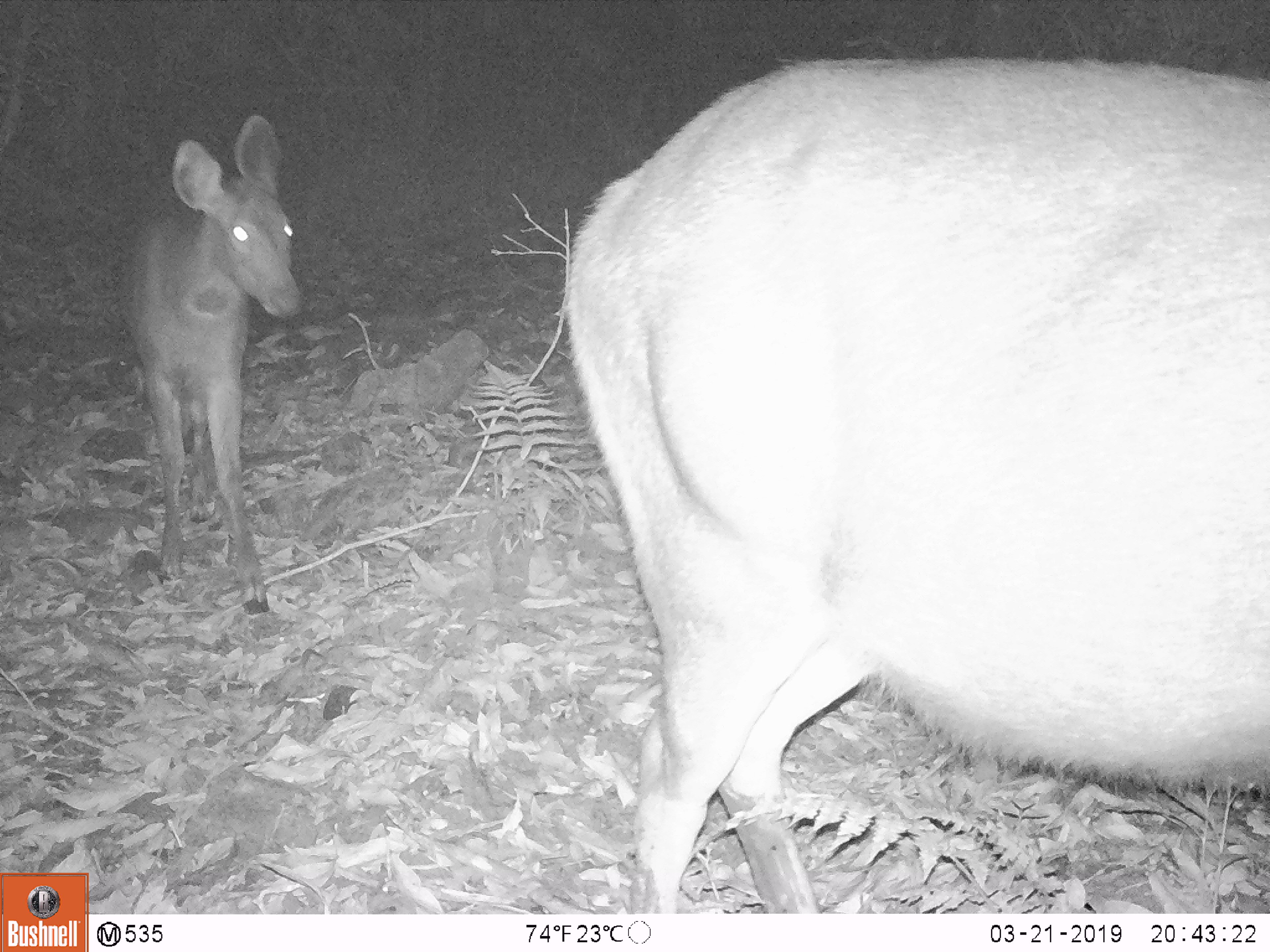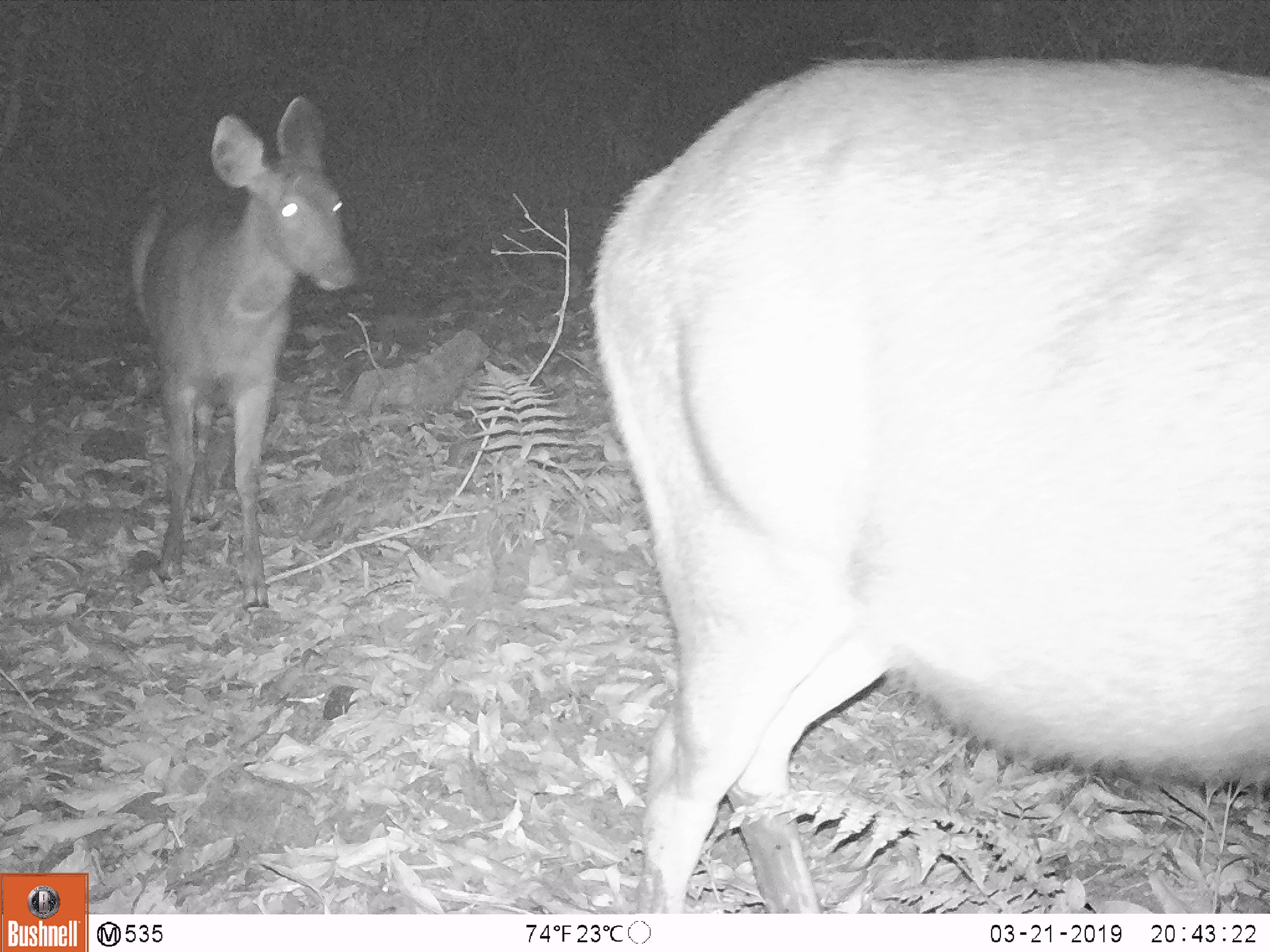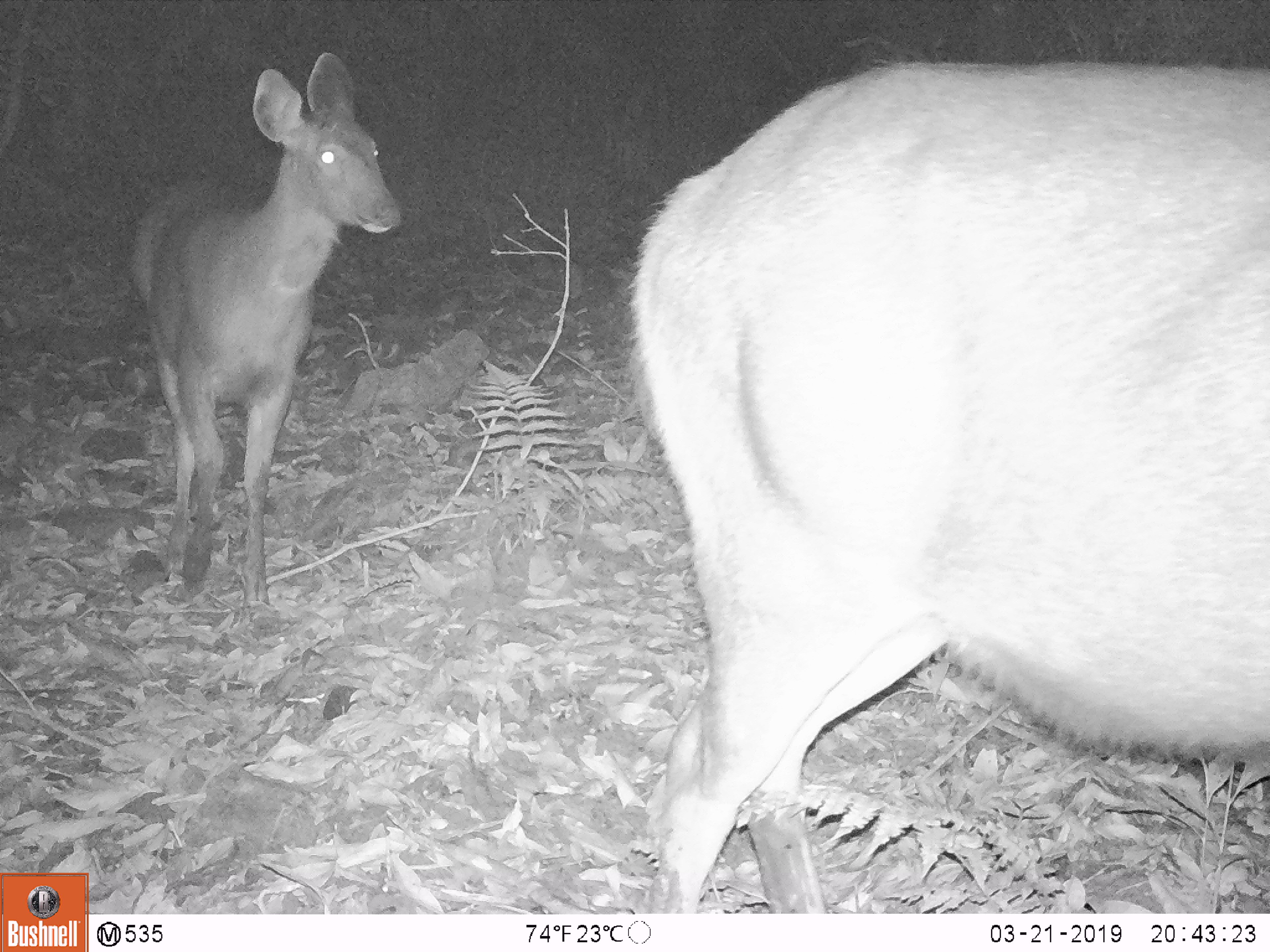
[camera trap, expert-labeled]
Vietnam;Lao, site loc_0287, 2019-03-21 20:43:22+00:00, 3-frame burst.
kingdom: Animalia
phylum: Chordata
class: Mammalia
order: Artiodactyla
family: Cervidae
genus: Rusa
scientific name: Rusa unicolor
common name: sambar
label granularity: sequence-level